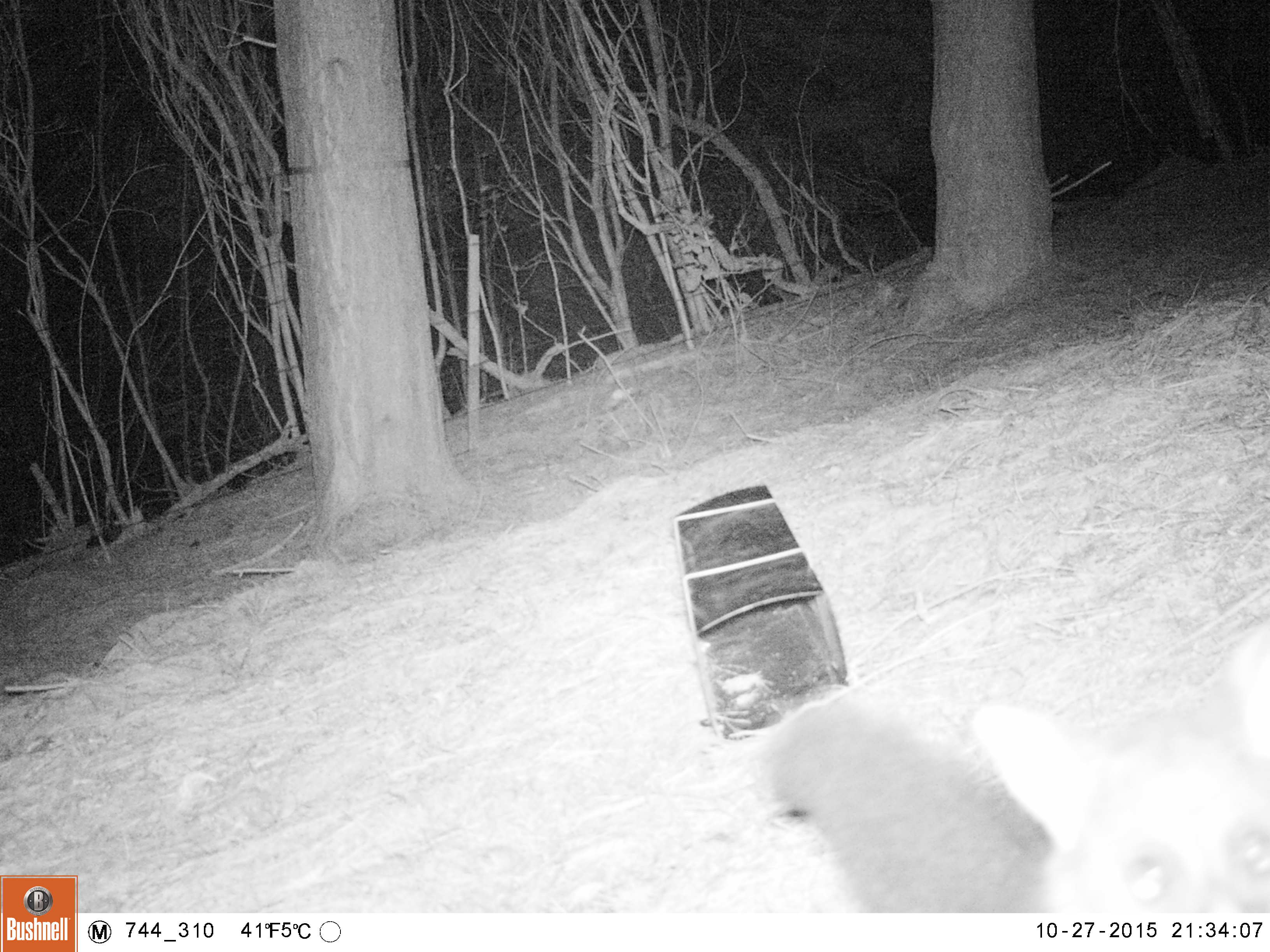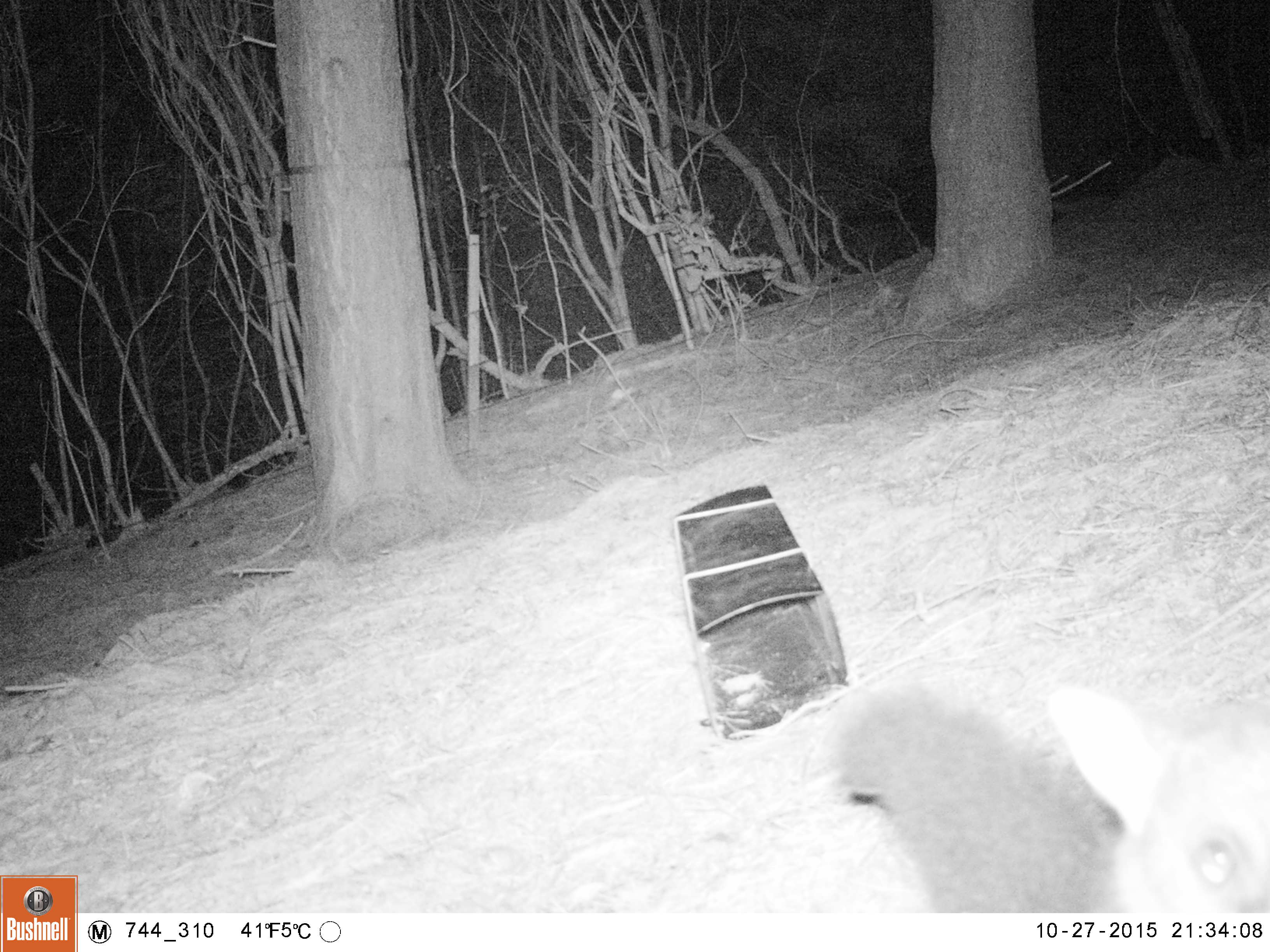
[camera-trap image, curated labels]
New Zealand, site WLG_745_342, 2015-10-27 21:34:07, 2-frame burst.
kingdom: Animalia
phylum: Chordata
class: Mammalia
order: Diprotodontia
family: Phalangeridae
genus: Trichosurus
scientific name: Trichosurus vulpecula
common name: common brushtail possum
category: possum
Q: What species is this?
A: Possum (common brushtail possum) (Trichosurus vulpecula).